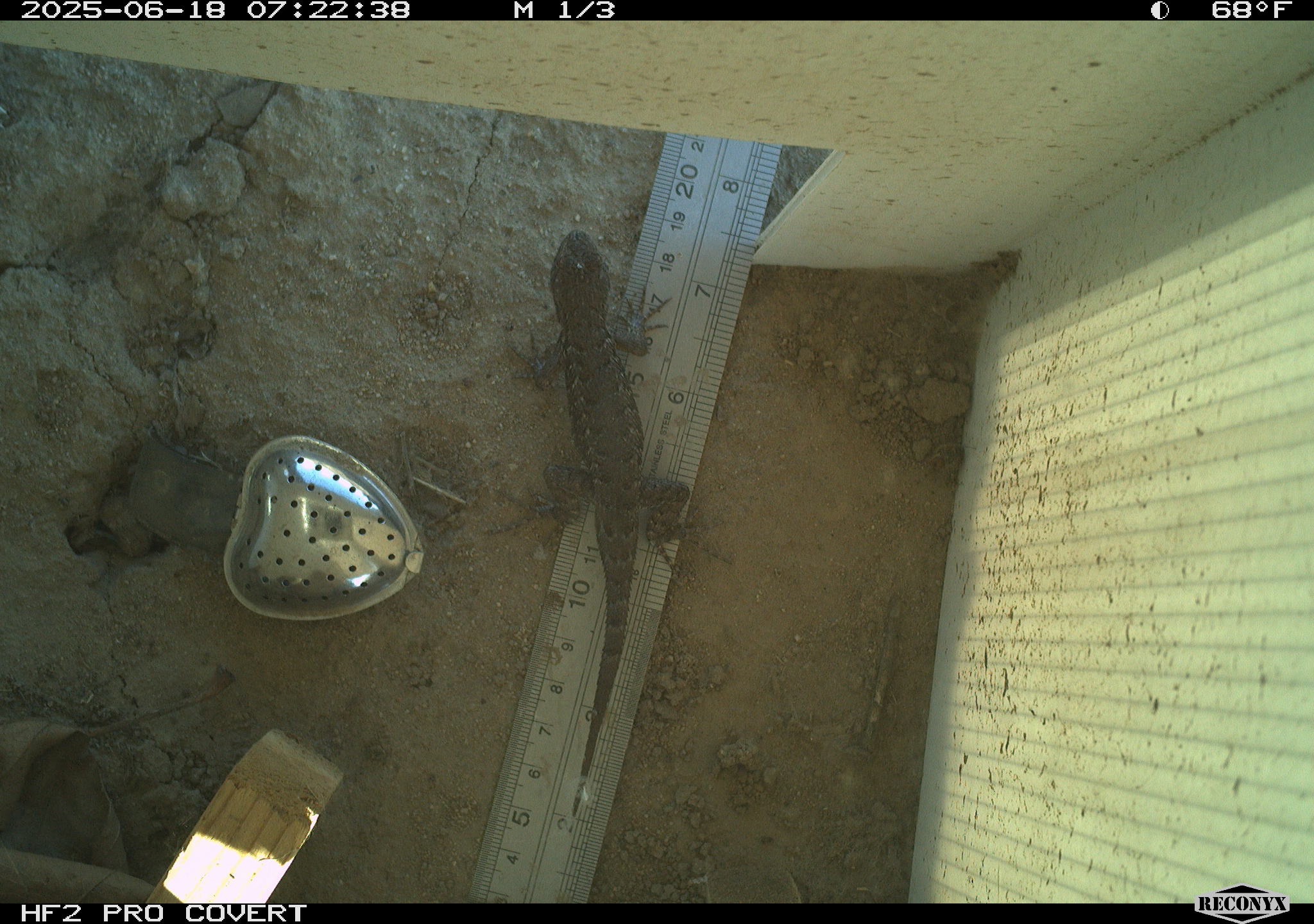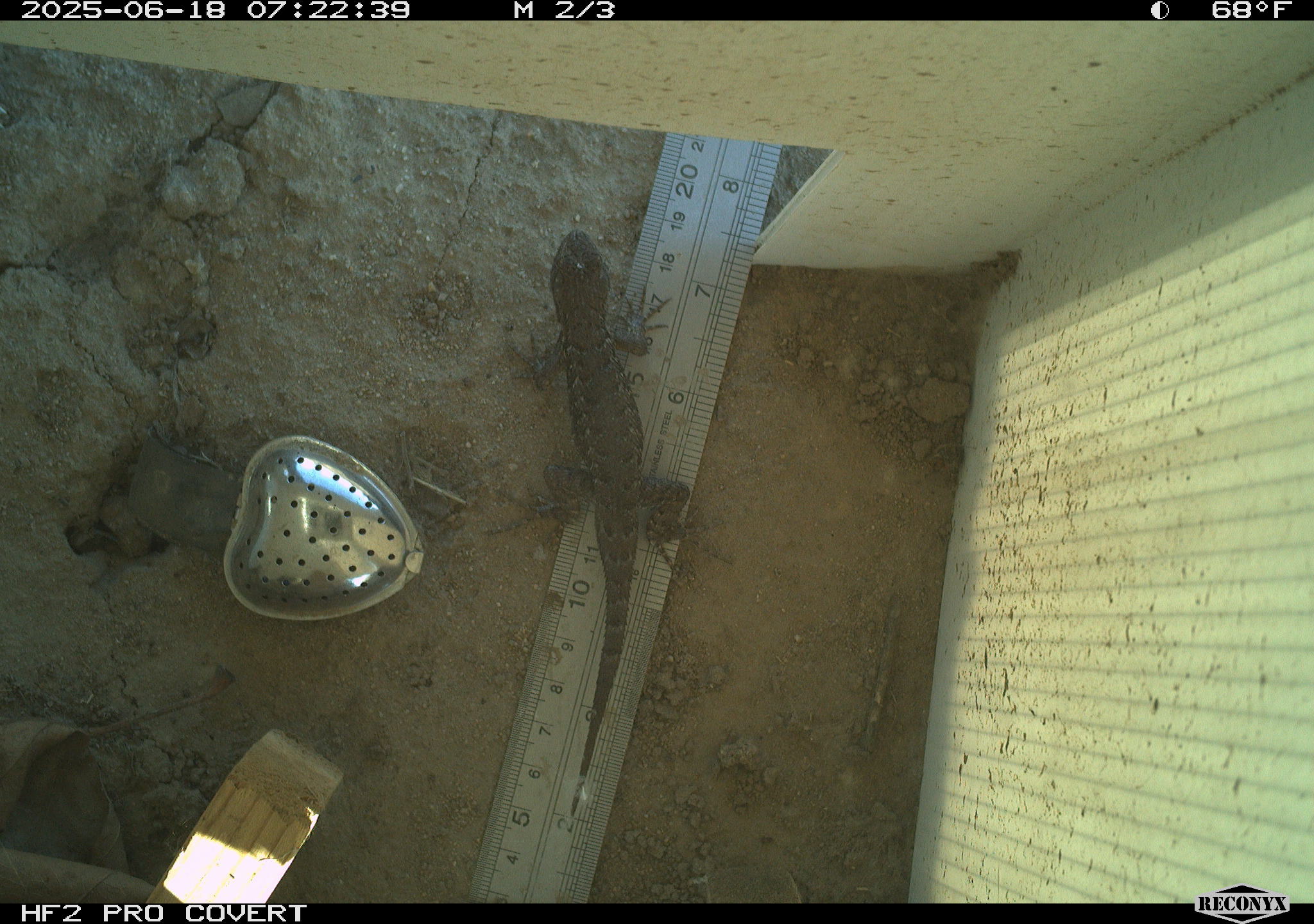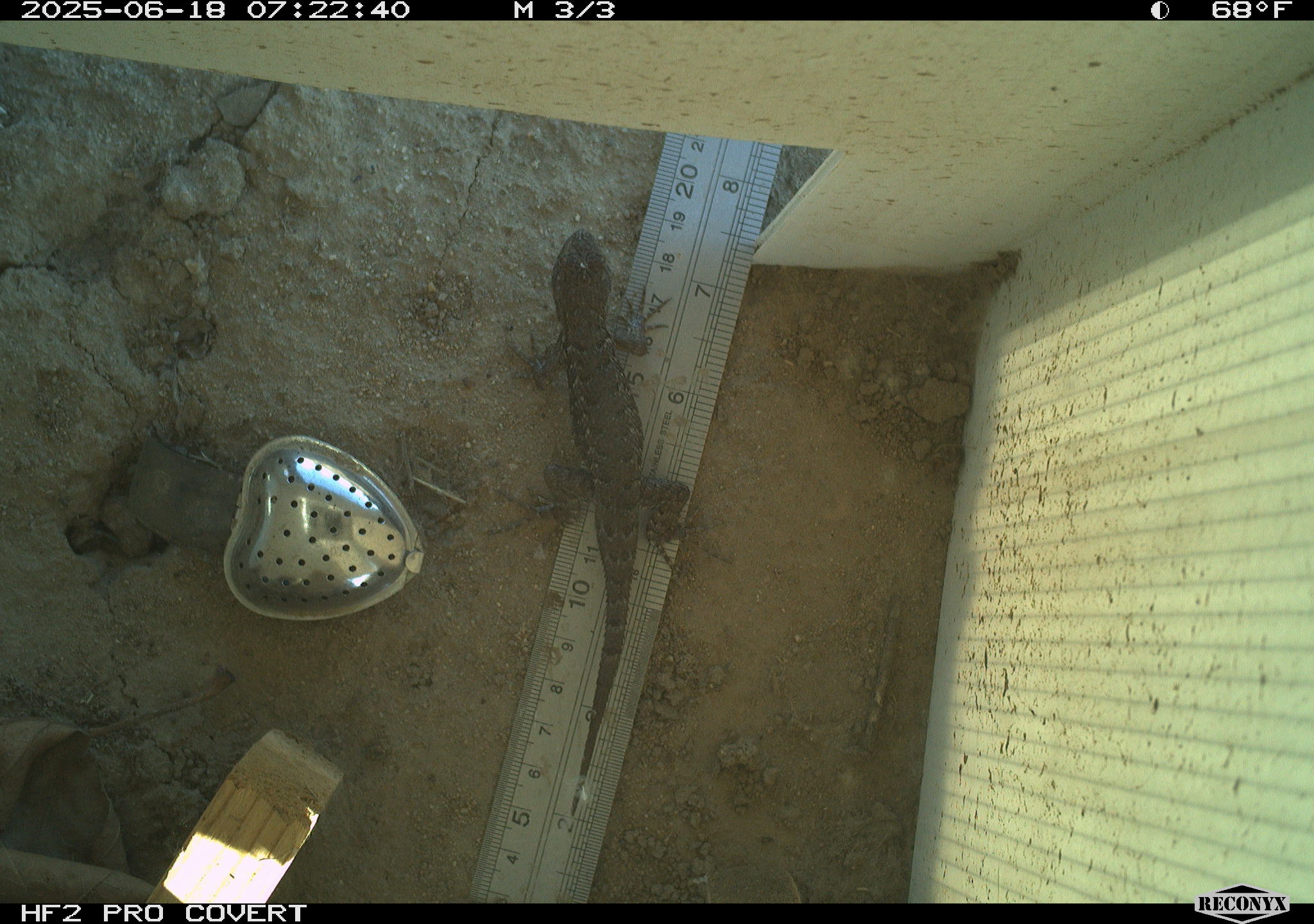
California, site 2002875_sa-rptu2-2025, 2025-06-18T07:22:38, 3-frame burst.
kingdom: Animalia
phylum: Chordata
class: Reptilia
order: Squamata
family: Phrynosomatidae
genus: Sceloporus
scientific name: Sceloporus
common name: spiny lizards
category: sceloporus species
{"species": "sceloporus species (spiny lizards) (Sceloporus)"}